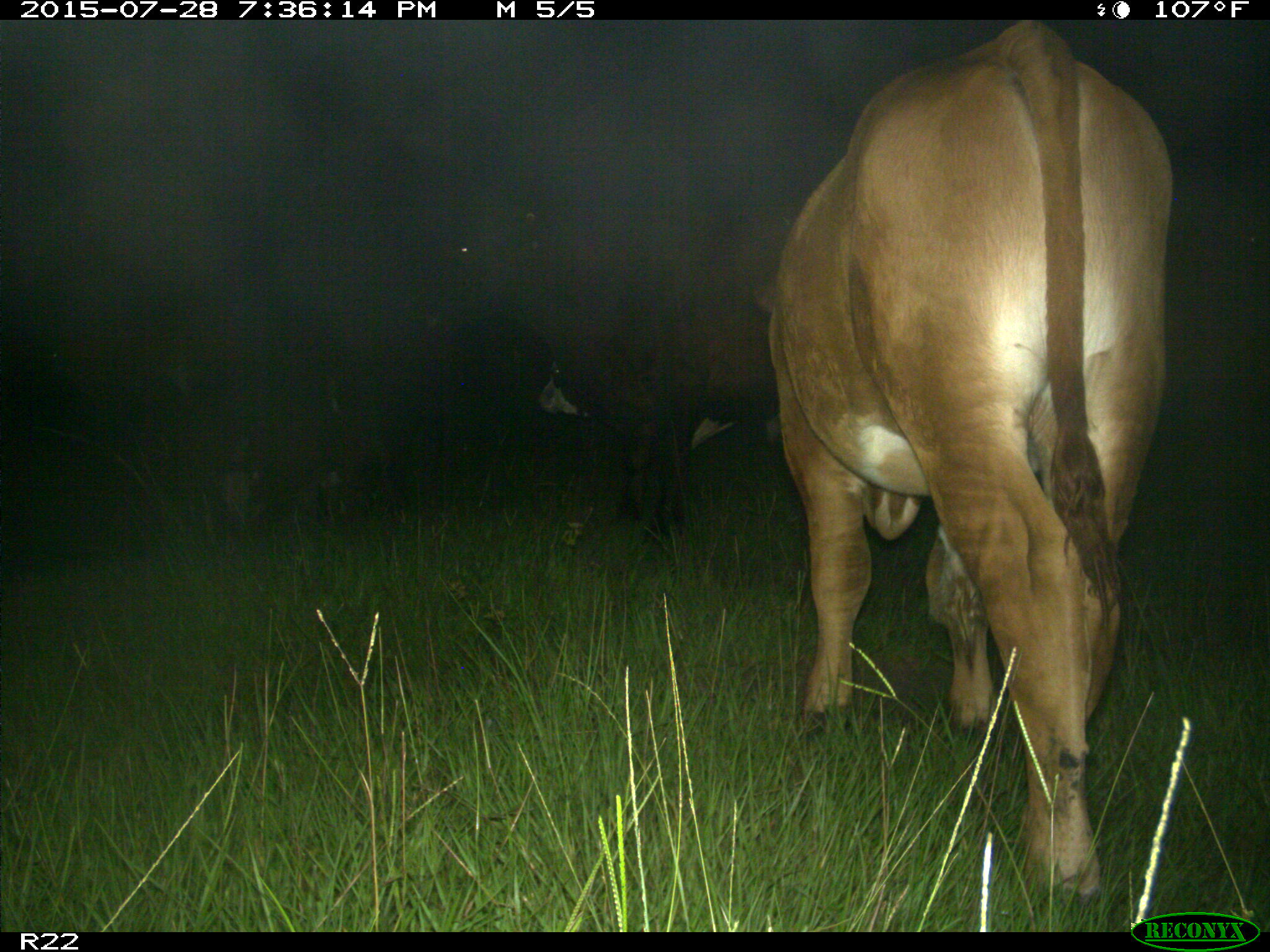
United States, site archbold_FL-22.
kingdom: Animalia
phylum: Chordata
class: Mammalia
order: Artiodactyla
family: Bovidae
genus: Bos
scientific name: Bos taurus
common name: domestic cow